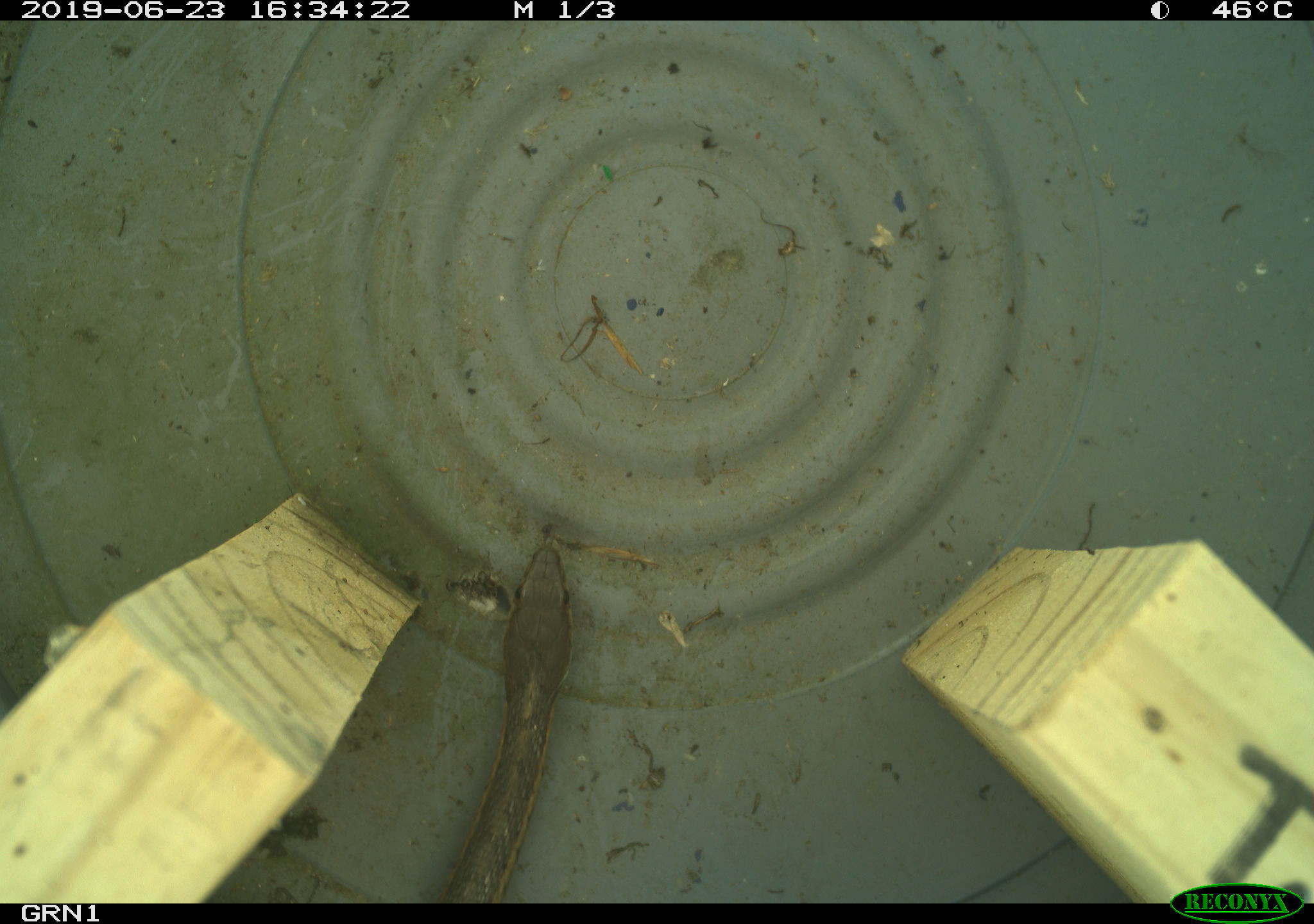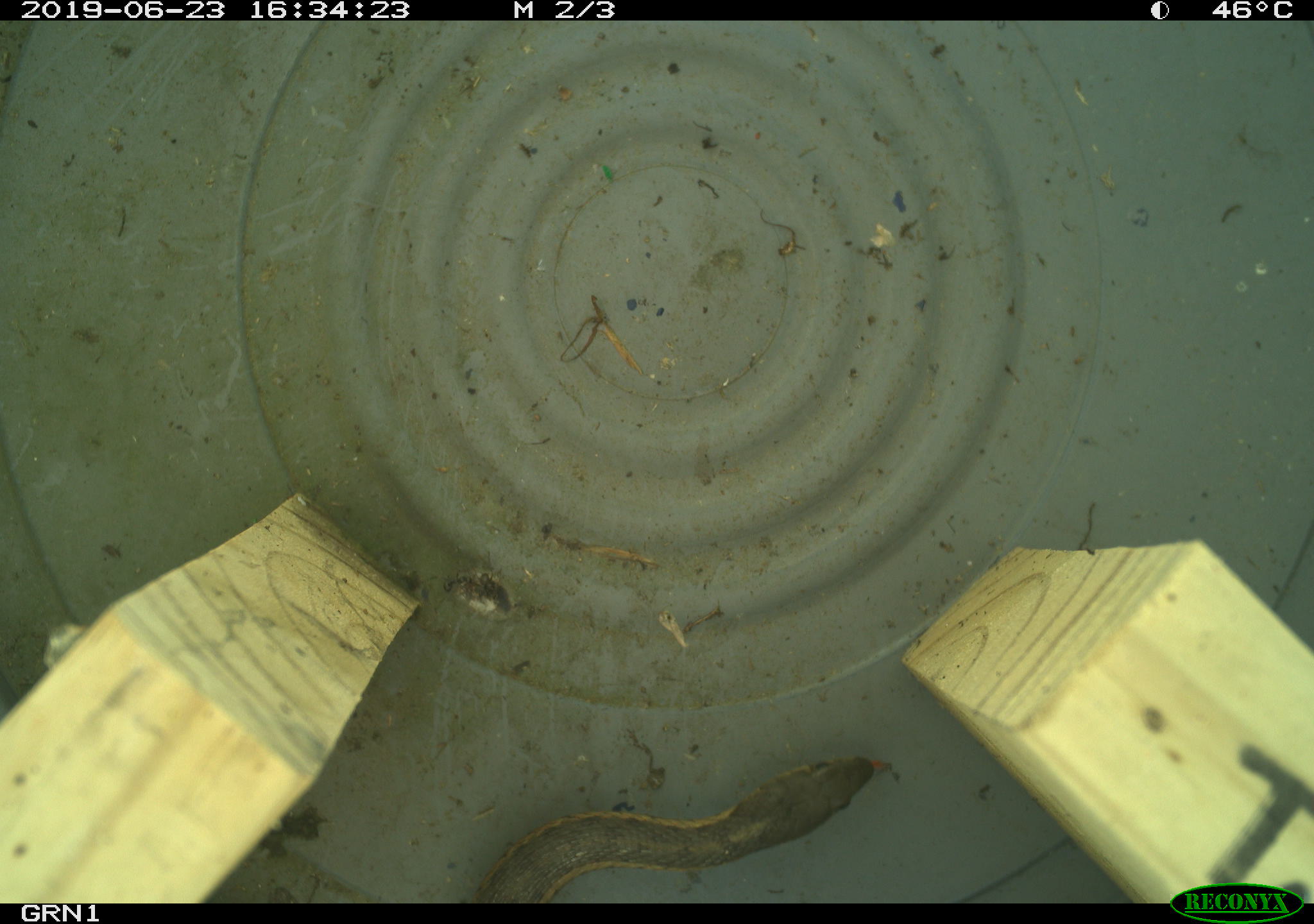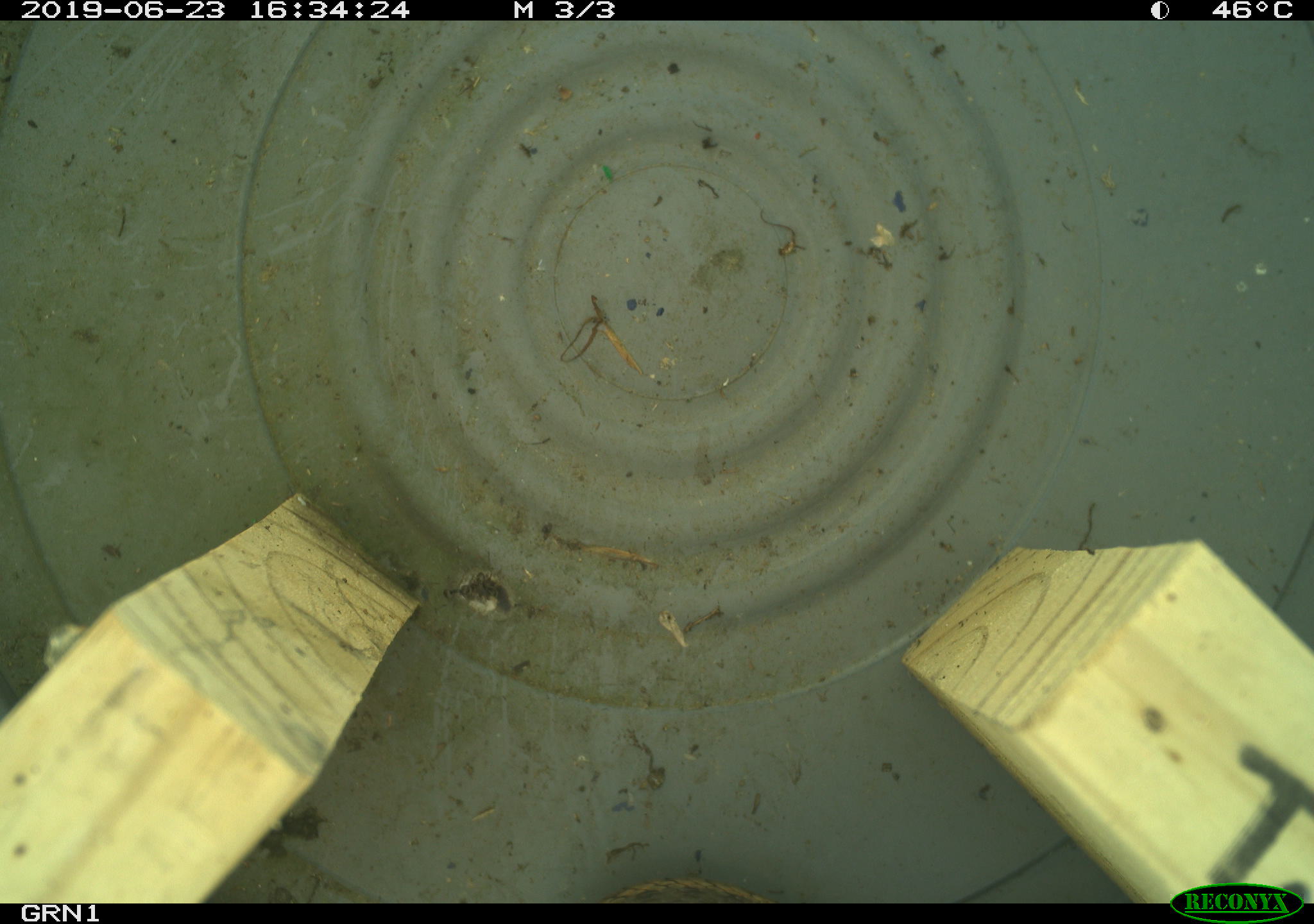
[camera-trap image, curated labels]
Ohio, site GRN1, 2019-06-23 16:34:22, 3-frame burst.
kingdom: Animalia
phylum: Chordata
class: Reptilia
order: Squamata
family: Colubridae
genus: Thamnophis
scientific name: Thamnophis sirtalis sirtalis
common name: eastern gartersnake